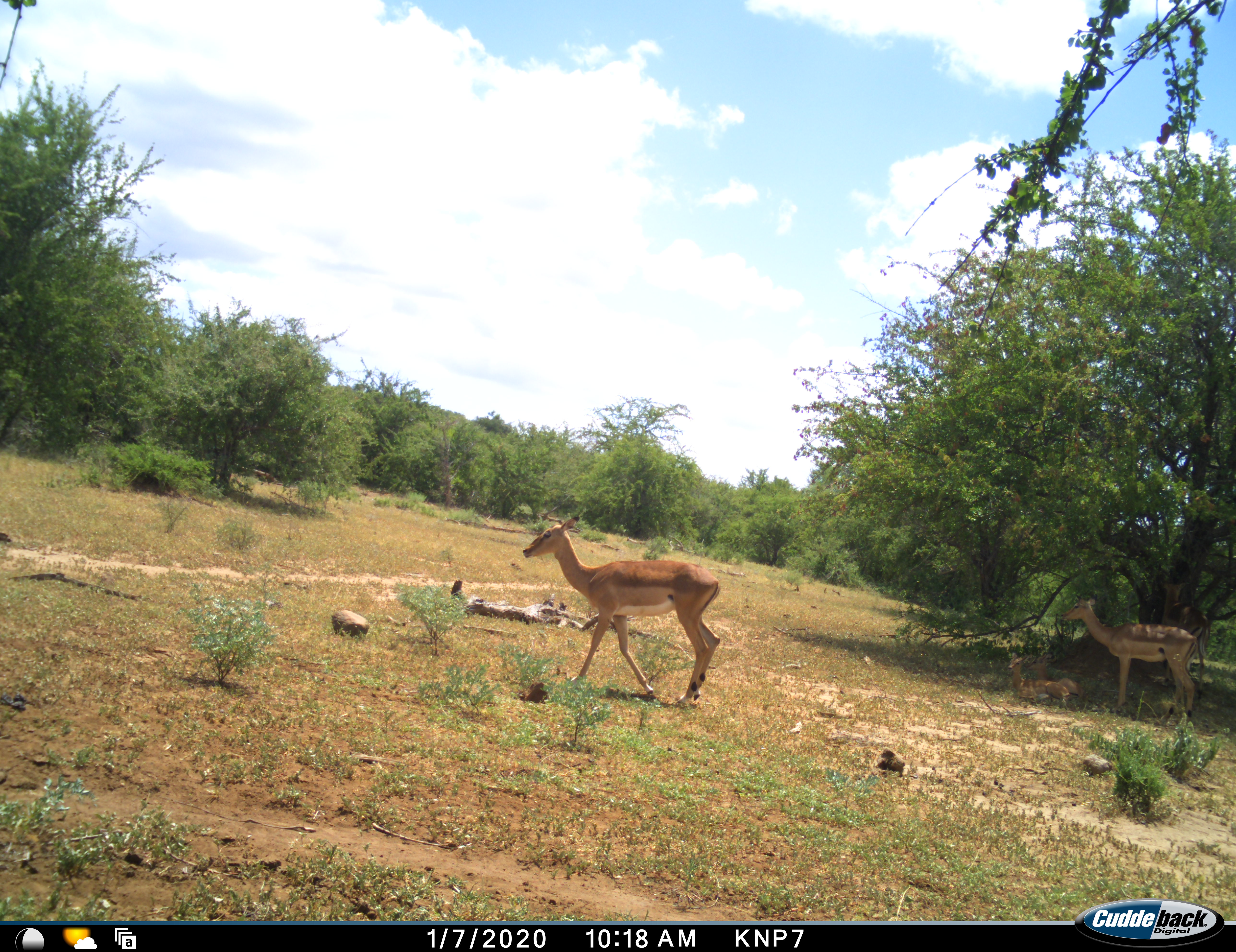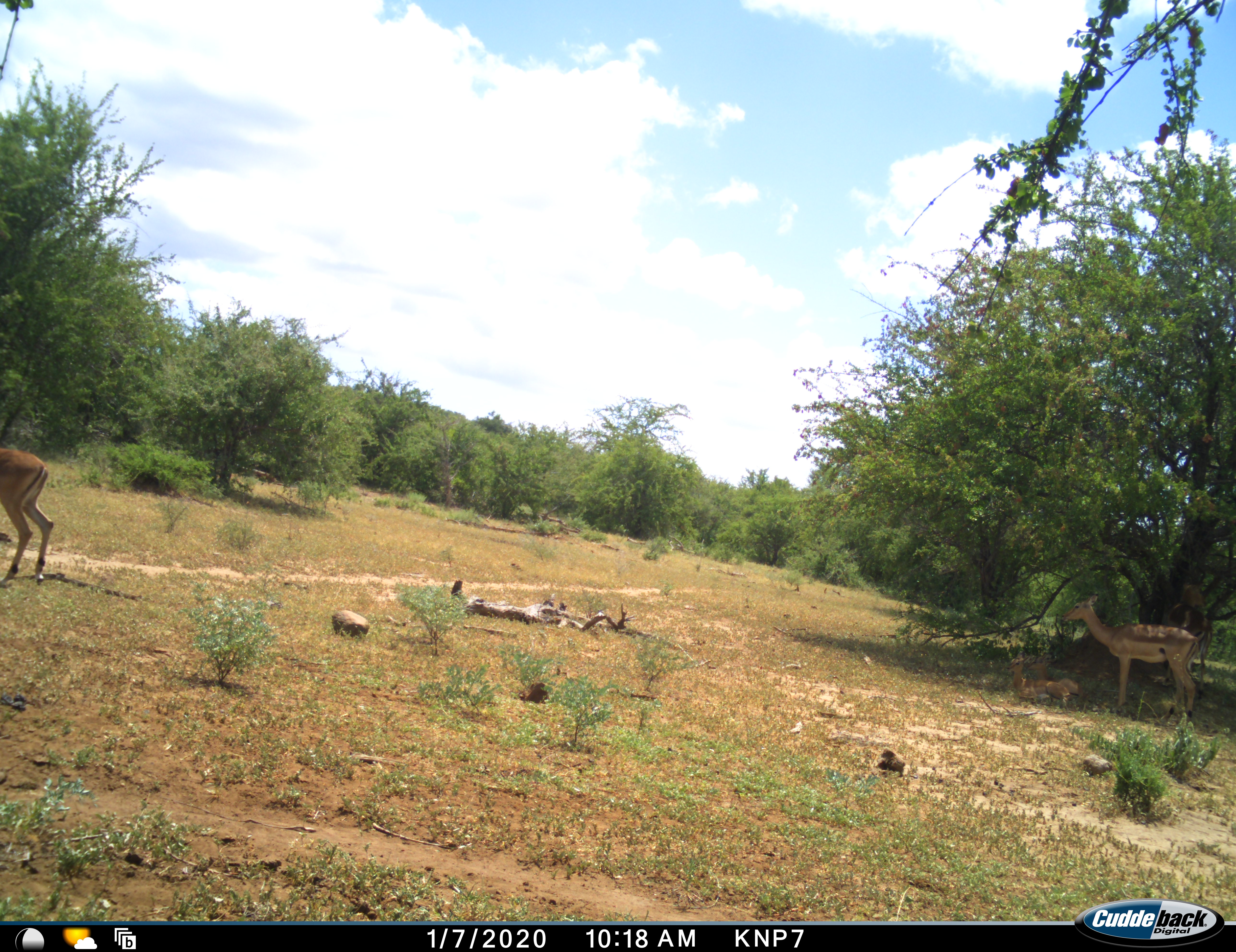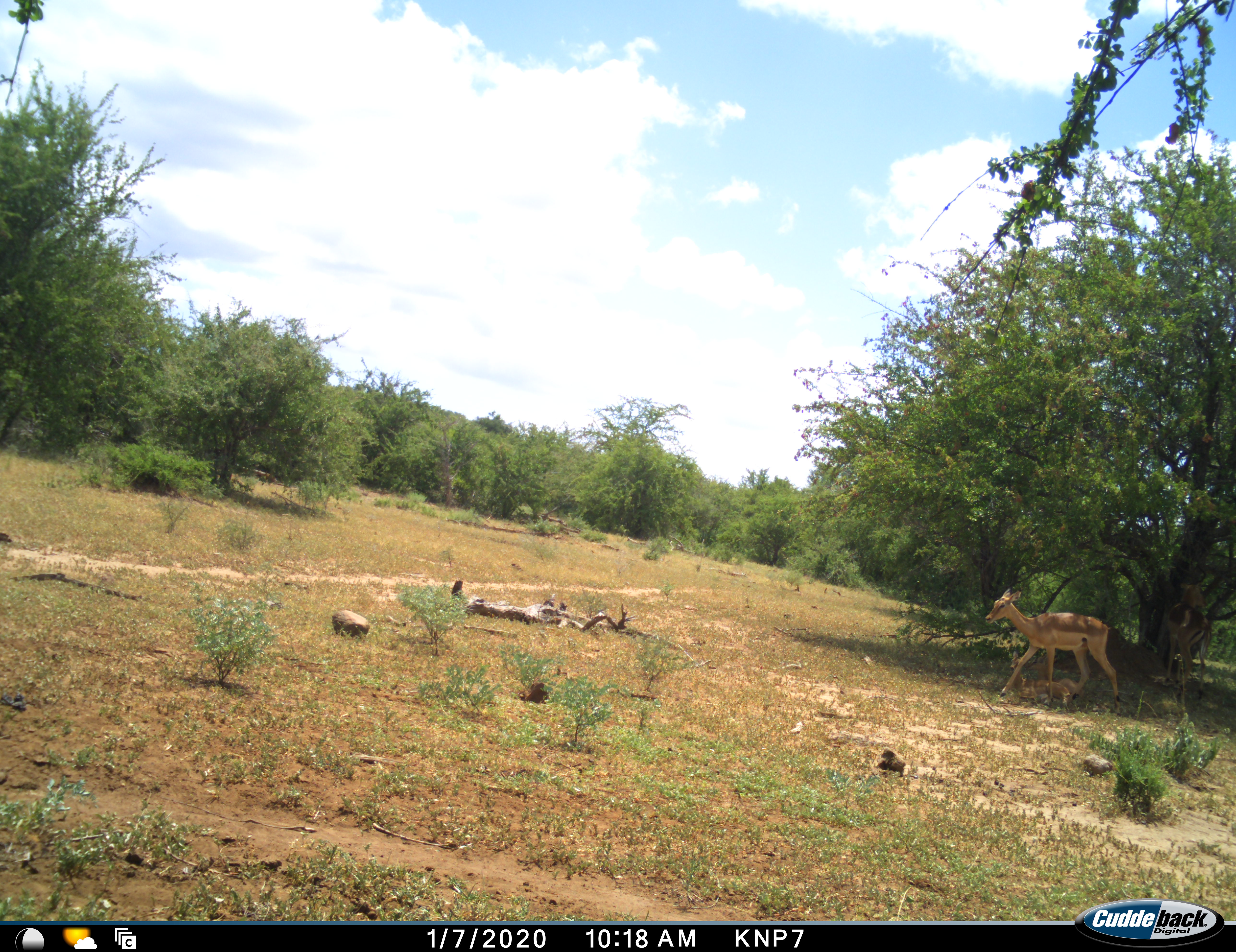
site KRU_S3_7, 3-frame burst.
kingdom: Animalia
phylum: Chordata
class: Mammalia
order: Artiodactyla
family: Bovidae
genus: Aepyceros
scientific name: Aepyceros melampus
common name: impala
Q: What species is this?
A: Impala (Aepyceros melampus).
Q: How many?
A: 4.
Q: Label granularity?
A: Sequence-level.